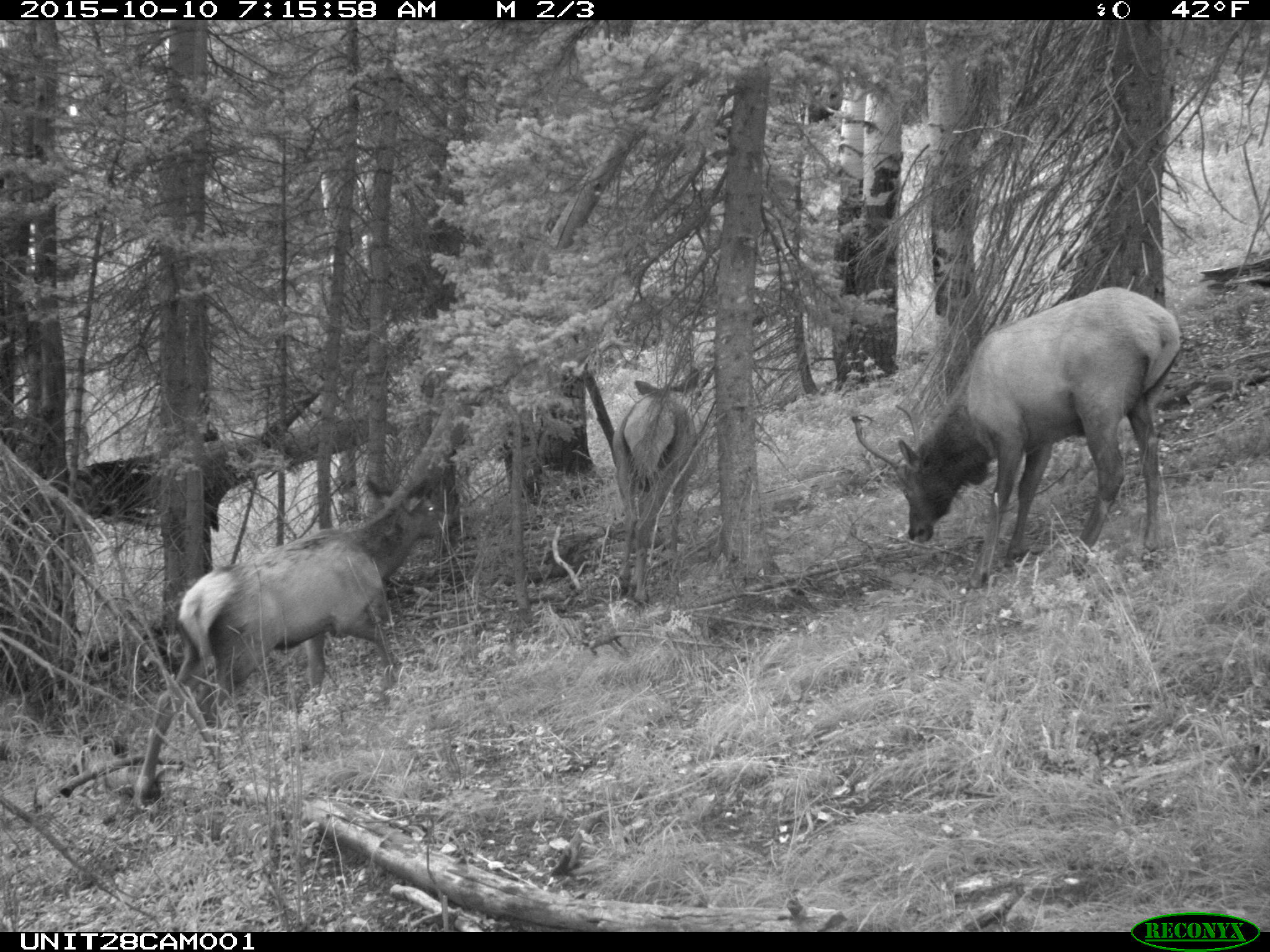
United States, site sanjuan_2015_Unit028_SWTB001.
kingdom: Animalia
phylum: Chordata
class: Mammalia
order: Artiodactyla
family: Cervidae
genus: Cervus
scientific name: Cervus elaphus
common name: red deer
Cervus elaphus (red deer).